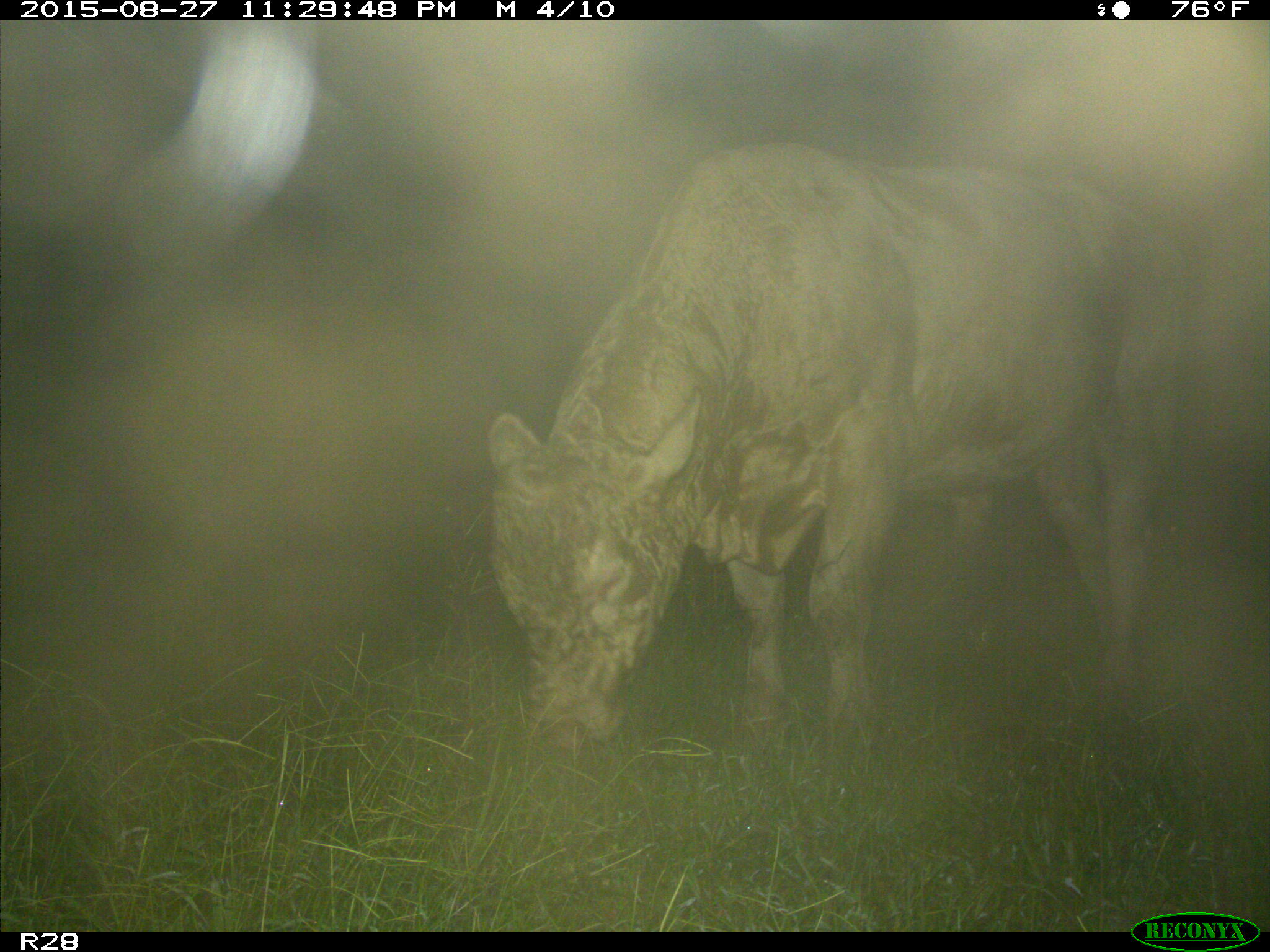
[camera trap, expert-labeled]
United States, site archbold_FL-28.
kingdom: Animalia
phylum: Chordata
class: Mammalia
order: Artiodactyla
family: Bovidae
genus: Bos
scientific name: Bos taurus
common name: domestic cow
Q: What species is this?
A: Bos taurus (domestic cow).